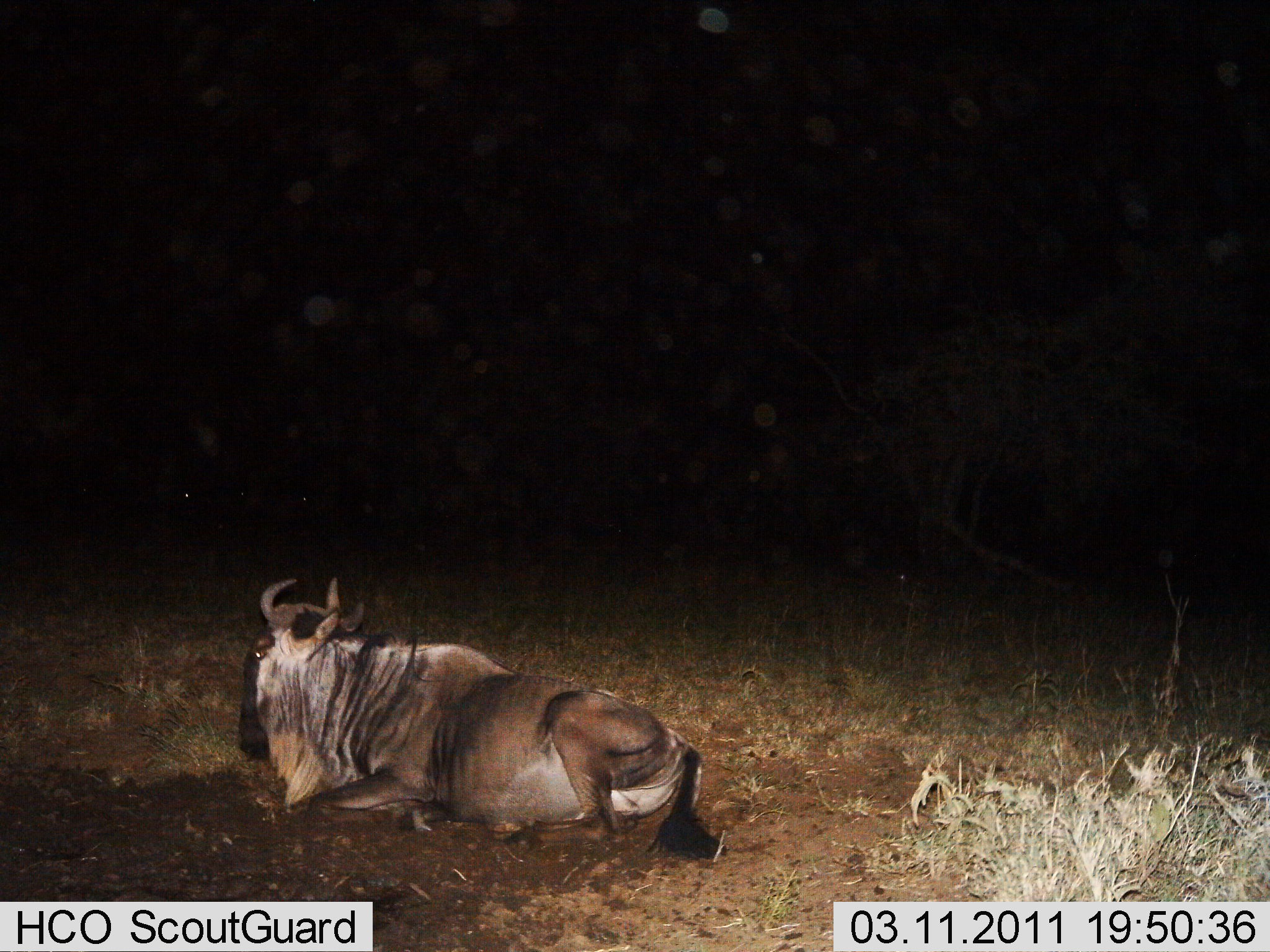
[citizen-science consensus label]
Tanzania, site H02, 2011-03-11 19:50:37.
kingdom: Animalia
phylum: Chordata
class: Mammalia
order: Artiodactyla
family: Bovidae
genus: Connochaetes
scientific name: Connochaetes taurinus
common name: blue wildebeest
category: wildebeest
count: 1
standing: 0%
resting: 100%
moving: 0%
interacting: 0%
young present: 0%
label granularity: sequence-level